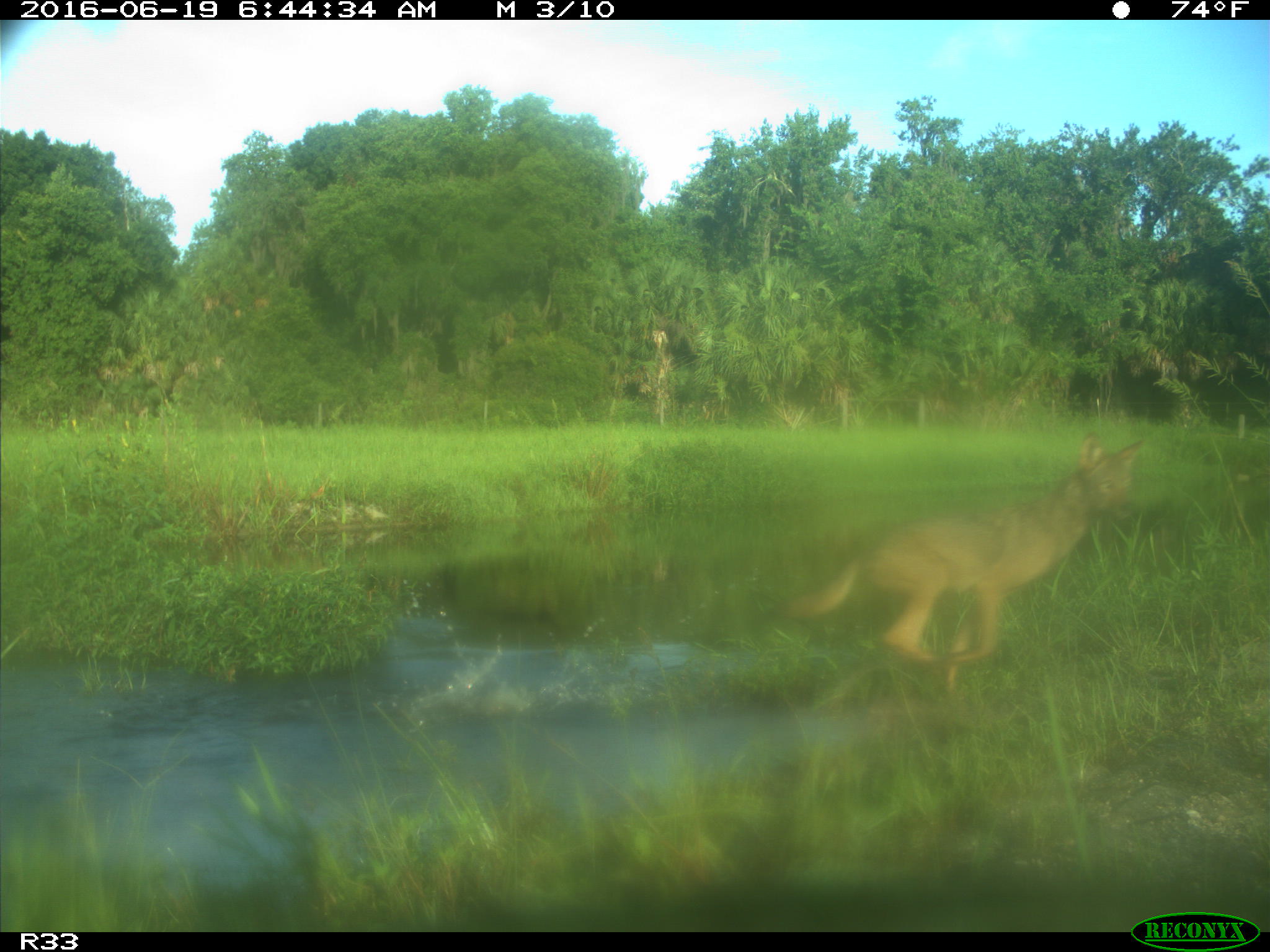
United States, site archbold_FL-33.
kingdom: Animalia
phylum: Chordata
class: Mammalia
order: Carnivora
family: Canidae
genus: Canis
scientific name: Canis latrans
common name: coyote